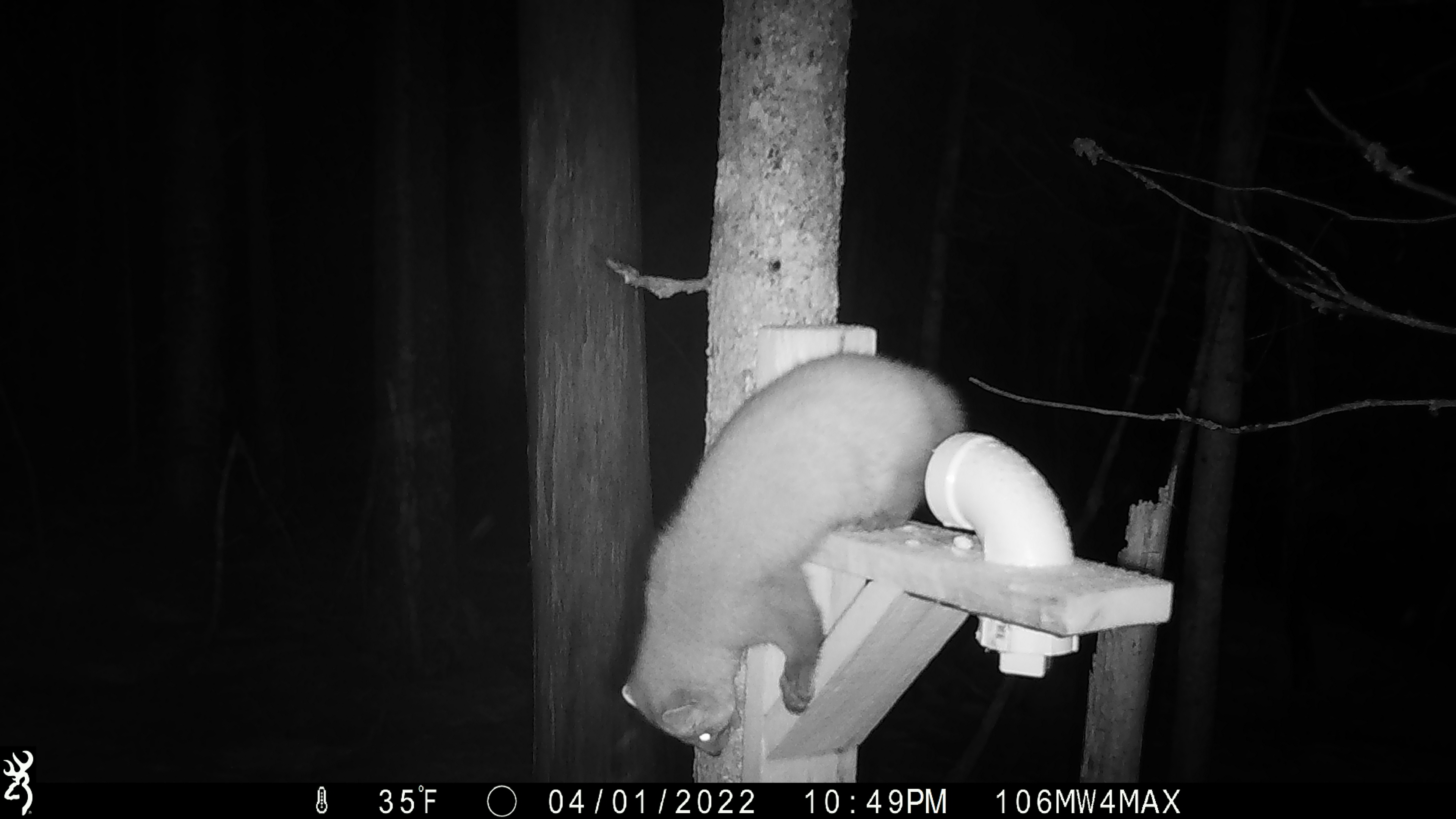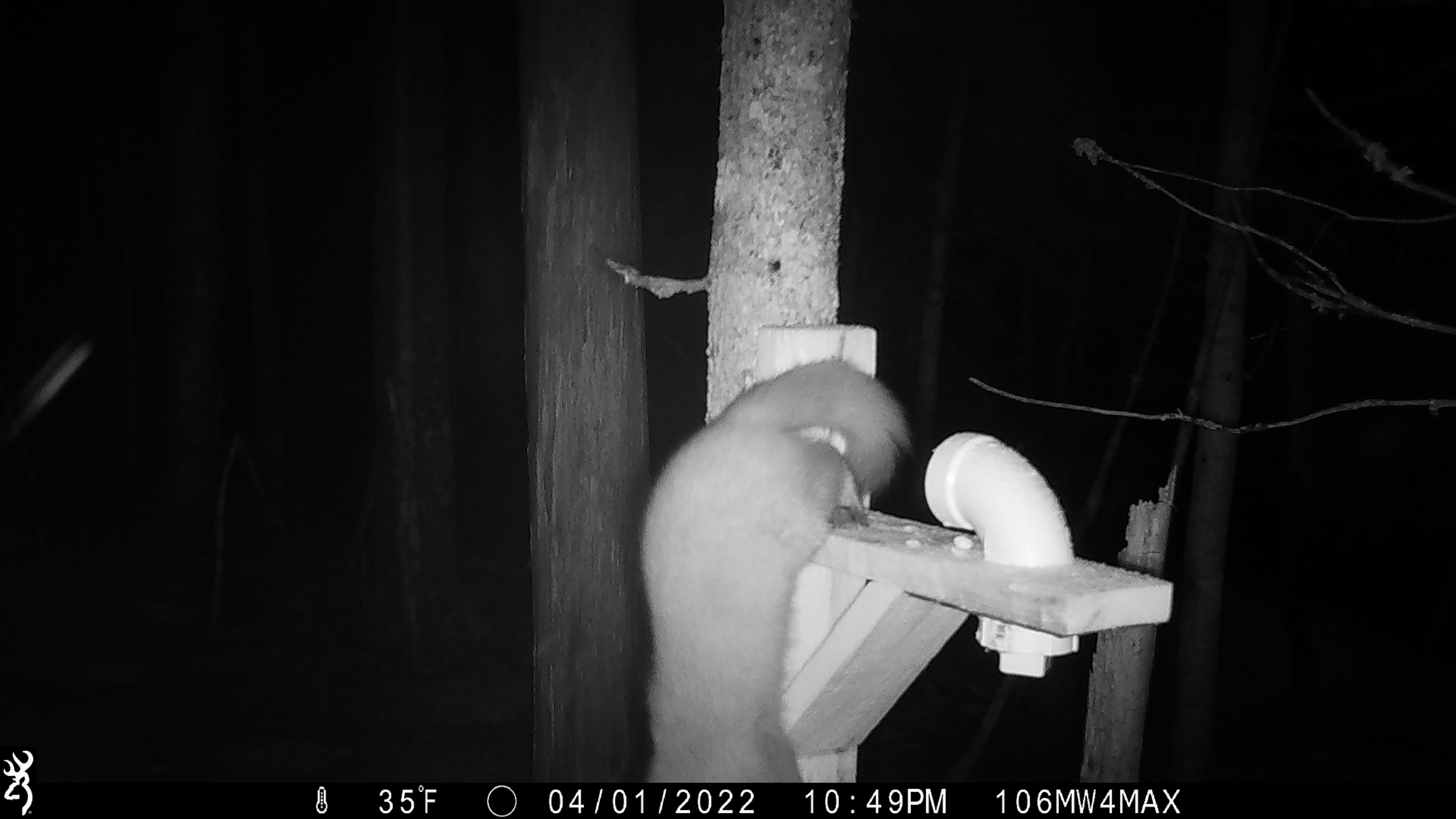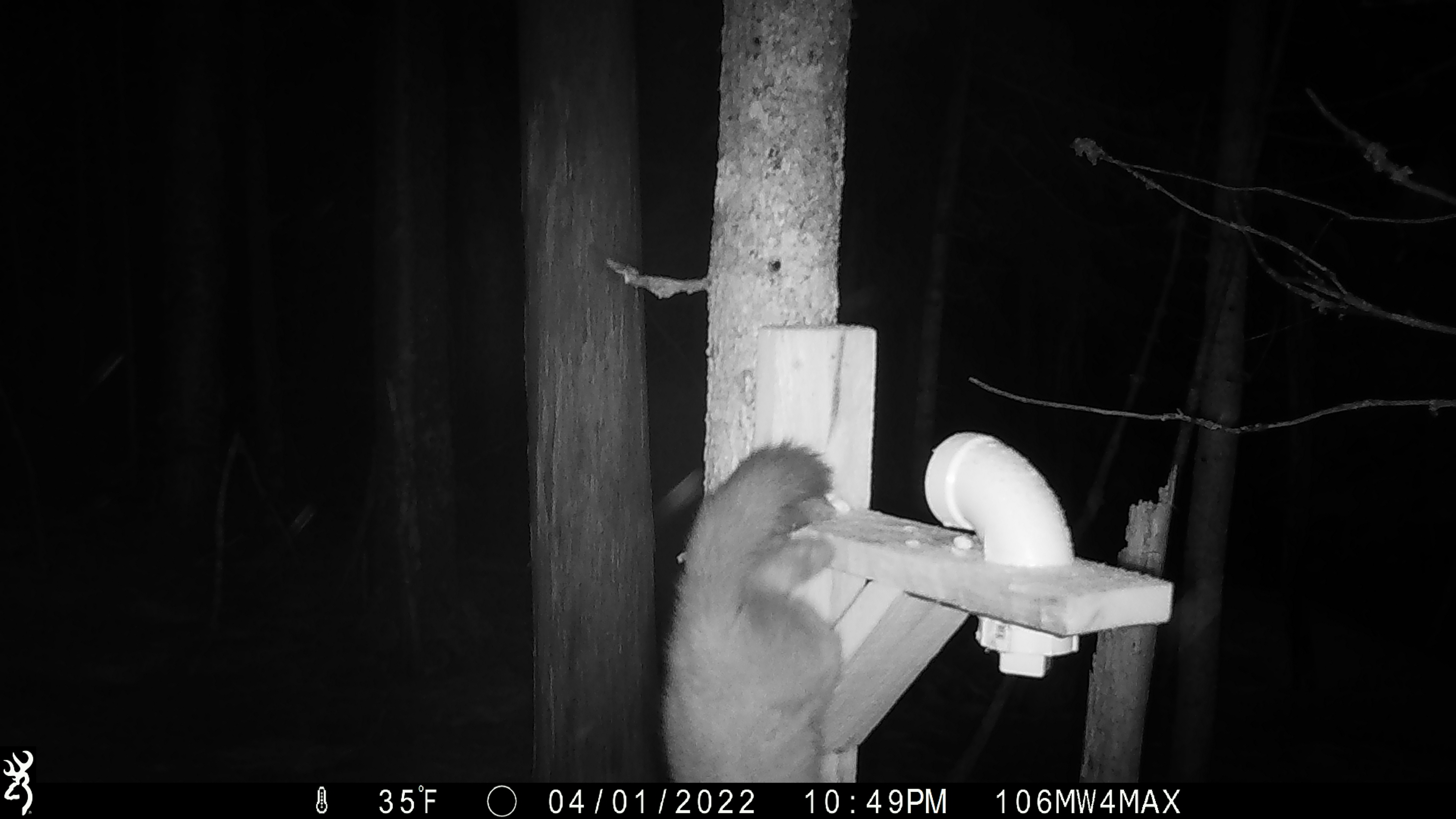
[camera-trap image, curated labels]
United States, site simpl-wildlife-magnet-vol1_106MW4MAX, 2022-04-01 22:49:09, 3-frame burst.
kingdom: Animalia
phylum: Chordata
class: Mammalia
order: Carnivora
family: Mustelidae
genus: Martes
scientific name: Martes americana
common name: american marten